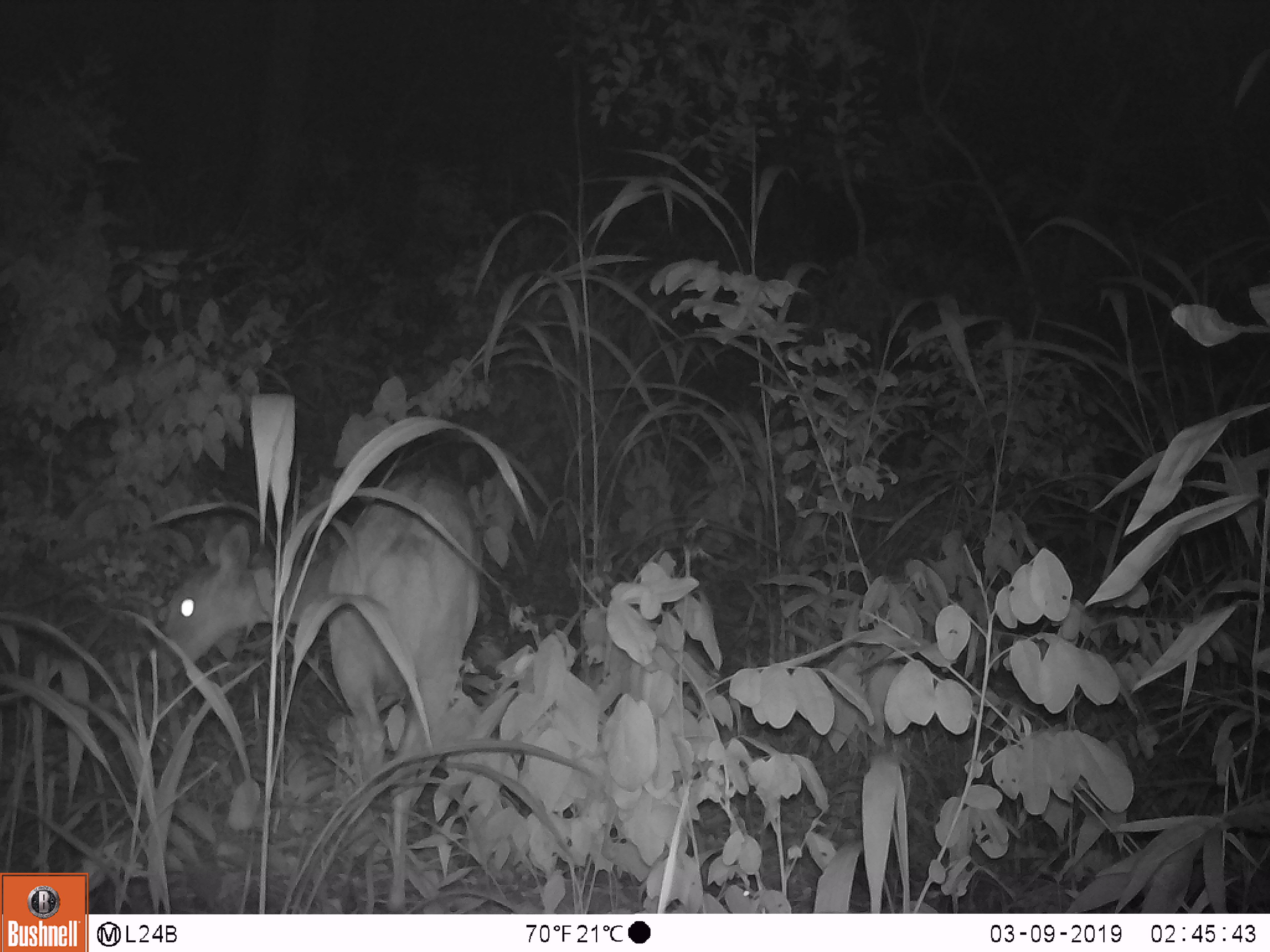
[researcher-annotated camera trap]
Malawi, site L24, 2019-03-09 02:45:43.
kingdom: Animalia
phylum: Chordata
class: Mammalia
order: Artiodactyla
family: Bovidae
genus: Redunca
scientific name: Redunca arundinum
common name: southern reedbuck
Southern reedbuck (Redunca arundinum), count 1.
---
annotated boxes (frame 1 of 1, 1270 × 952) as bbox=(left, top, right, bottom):
southern reedbuck: bbox=(135, 462, 497, 908)